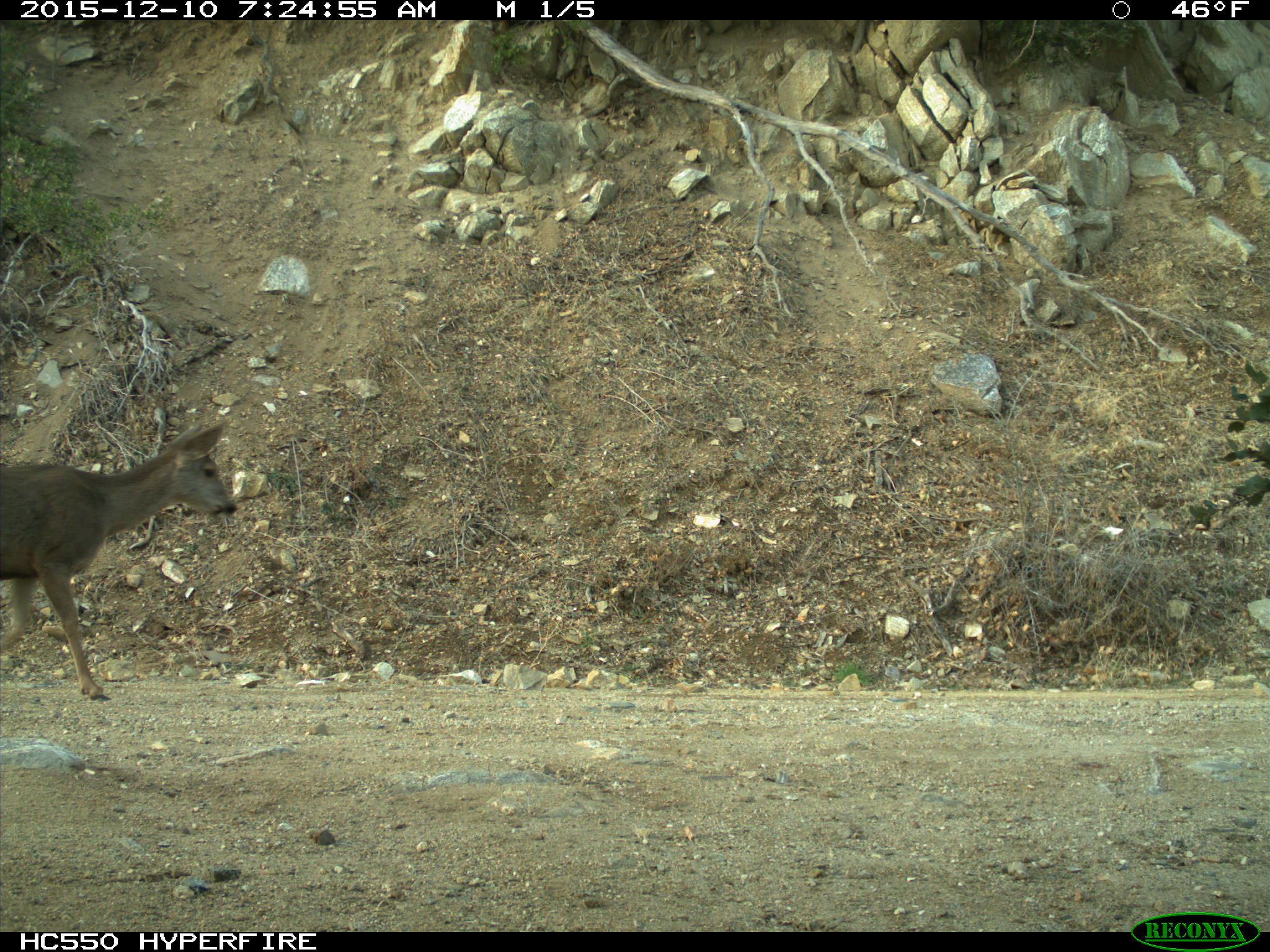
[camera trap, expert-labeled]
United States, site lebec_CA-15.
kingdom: Animalia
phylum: Chordata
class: Mammalia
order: Artiodactyla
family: Cervidae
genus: Odocoileus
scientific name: Odocoileus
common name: deer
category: unidentified deer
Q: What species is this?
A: Unidentified deer (deer) (Odocoileus).